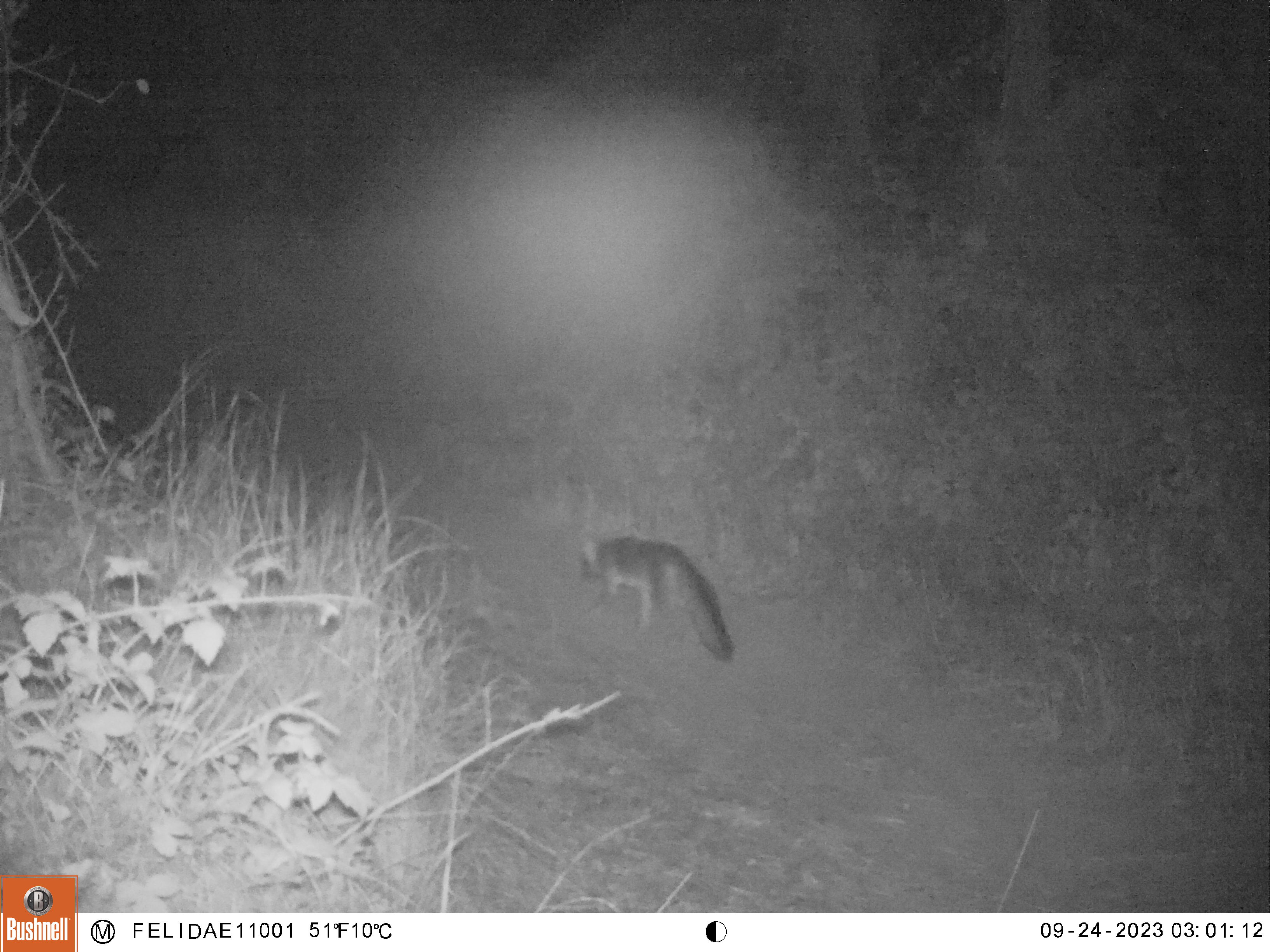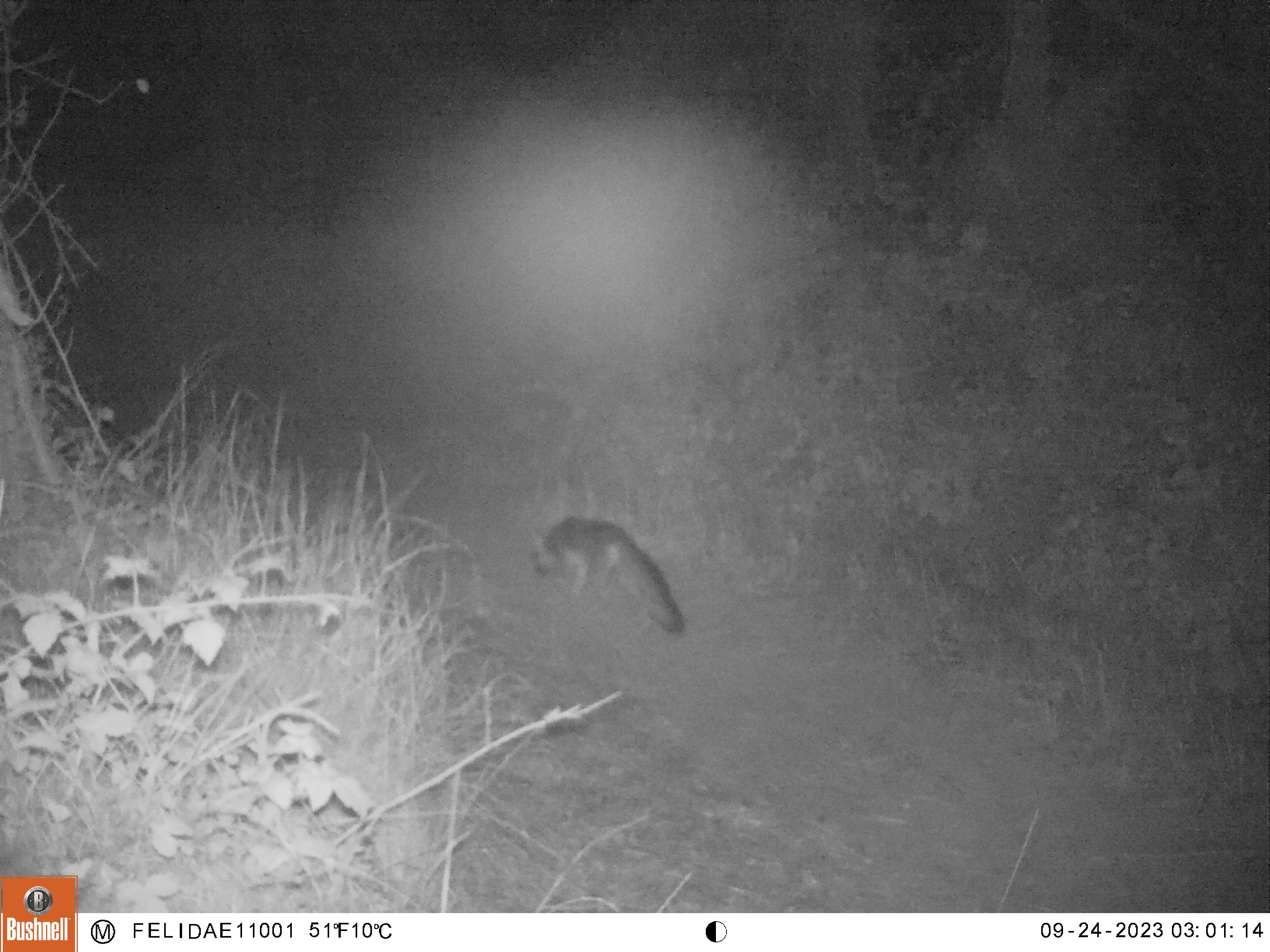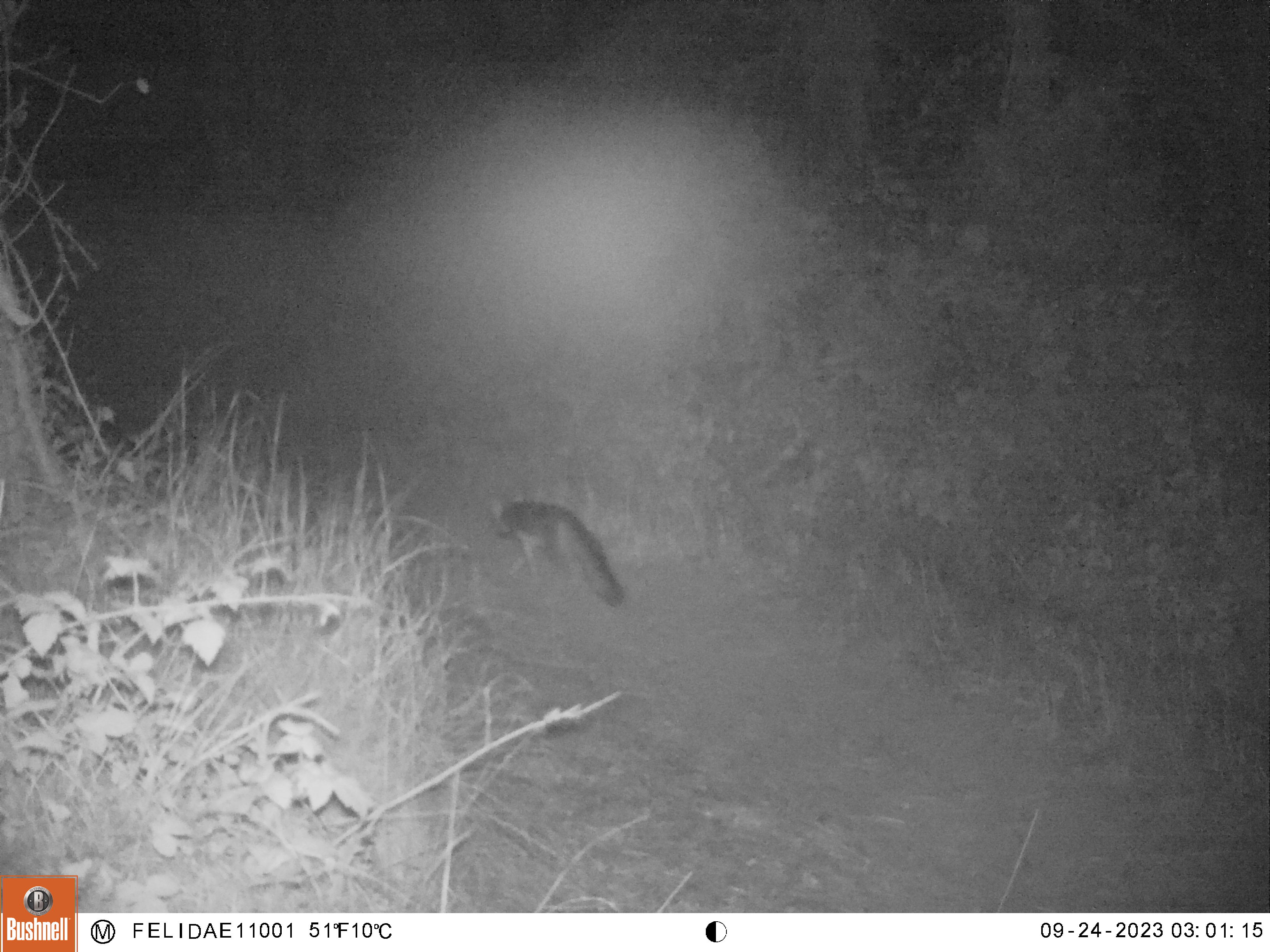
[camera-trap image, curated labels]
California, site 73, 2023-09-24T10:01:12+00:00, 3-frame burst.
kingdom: Animalia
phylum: Chordata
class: Mammalia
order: Carnivora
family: Canidae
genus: Urocyon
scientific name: Urocyon cinereoargenteus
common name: gray fox